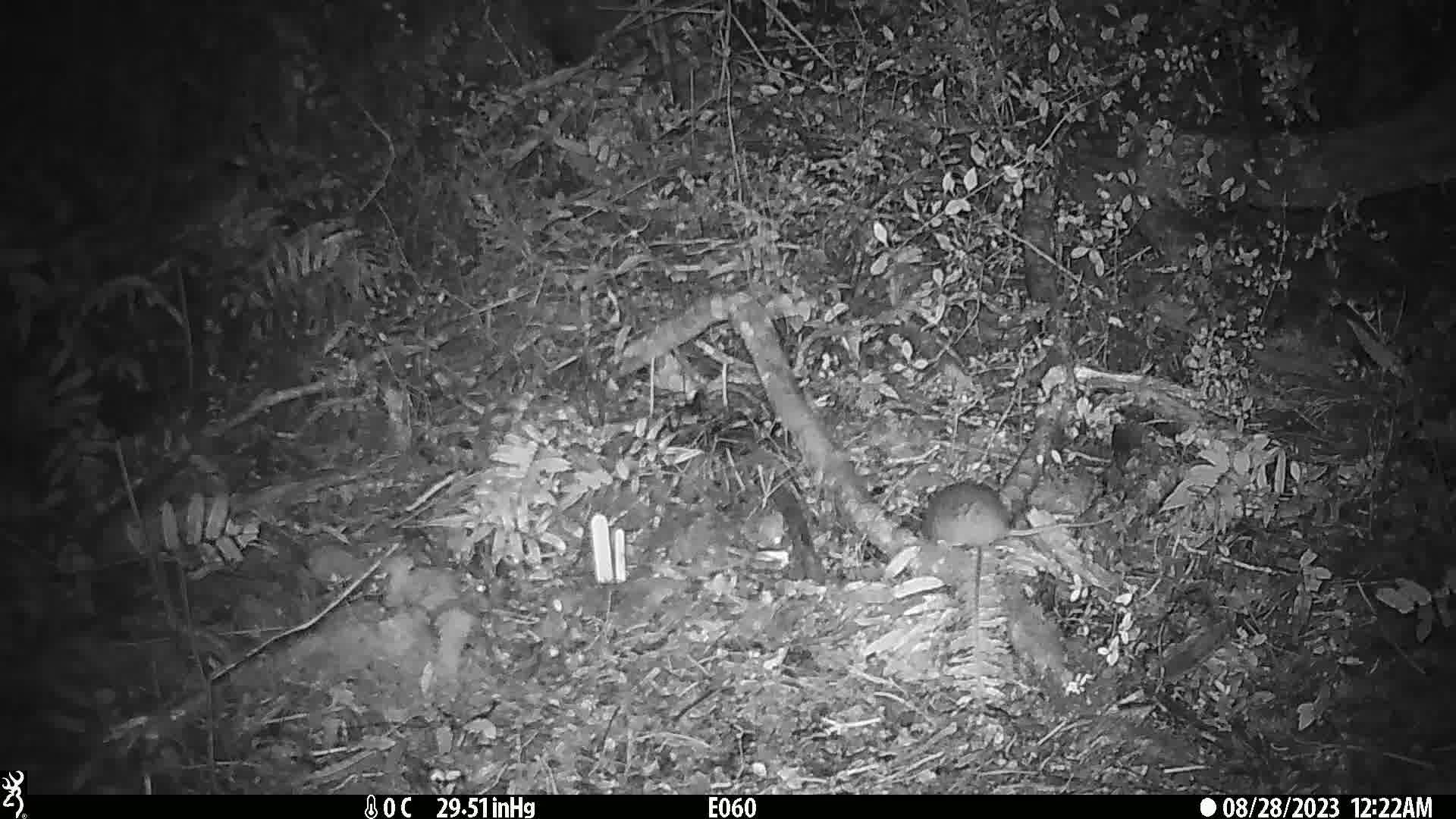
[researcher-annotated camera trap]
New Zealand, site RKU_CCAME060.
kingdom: Animalia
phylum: Chordata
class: Mammalia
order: Rodentia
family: Muridae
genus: Rattus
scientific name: Rattus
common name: rat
Rat (Rattus).